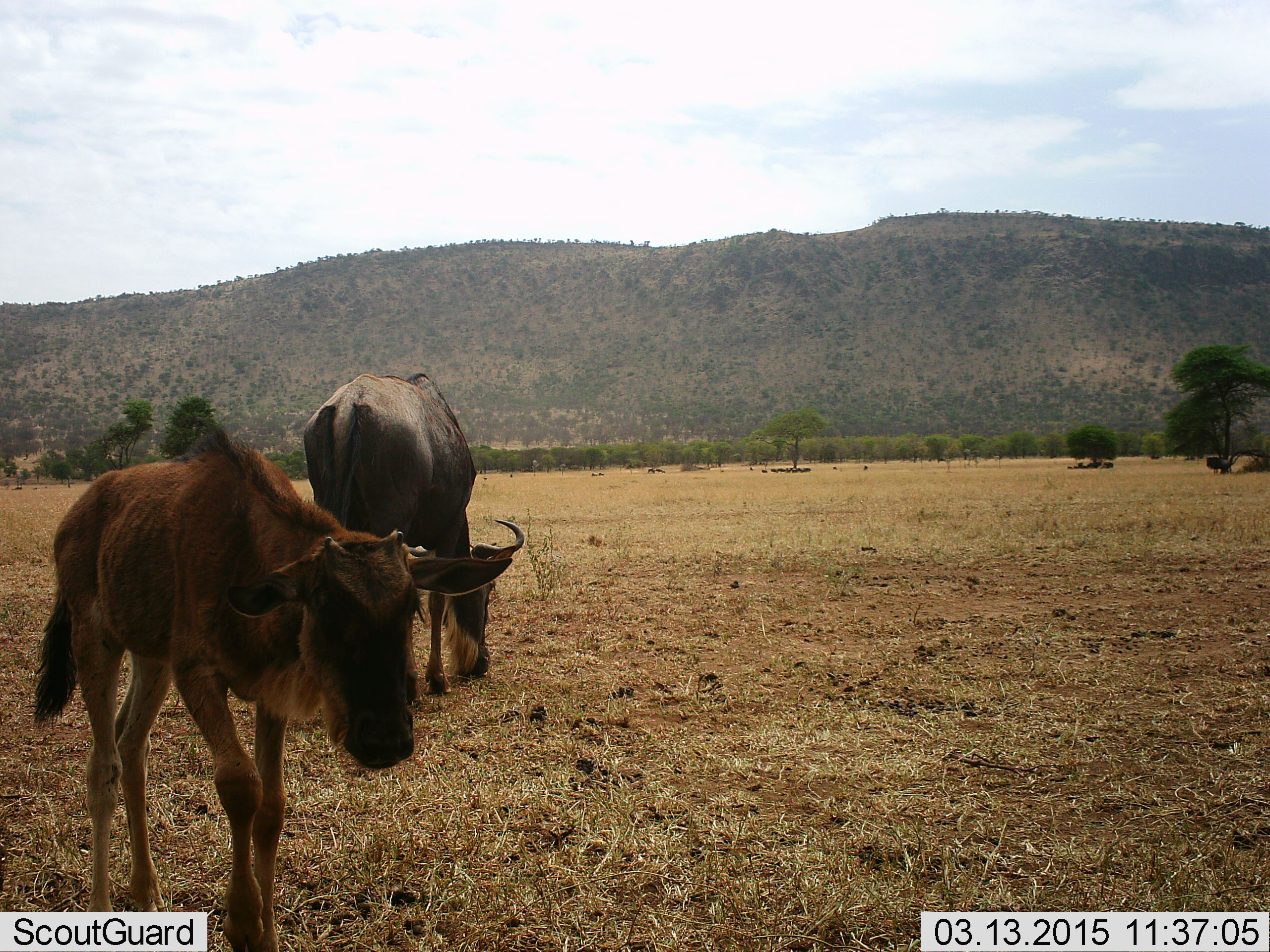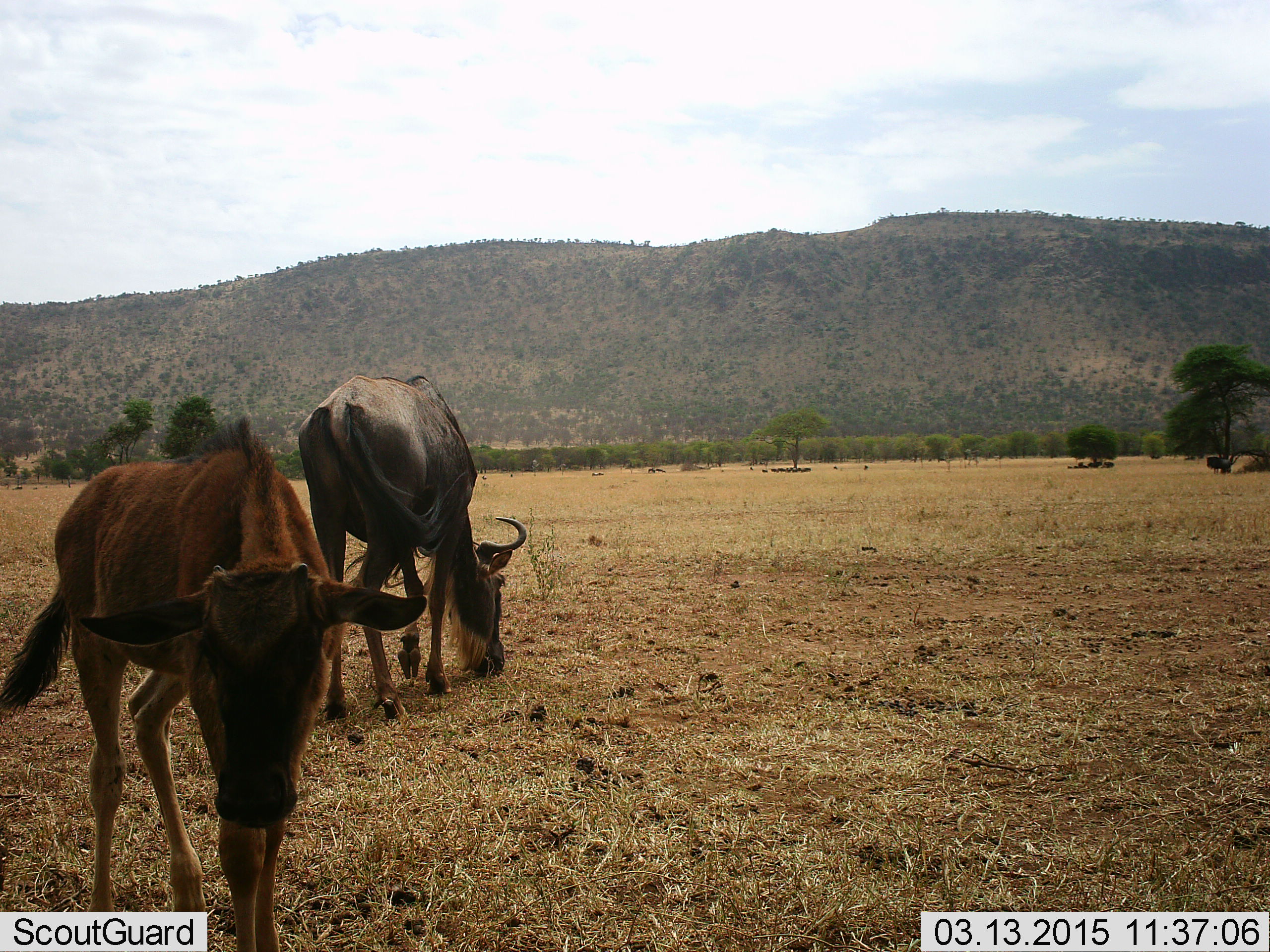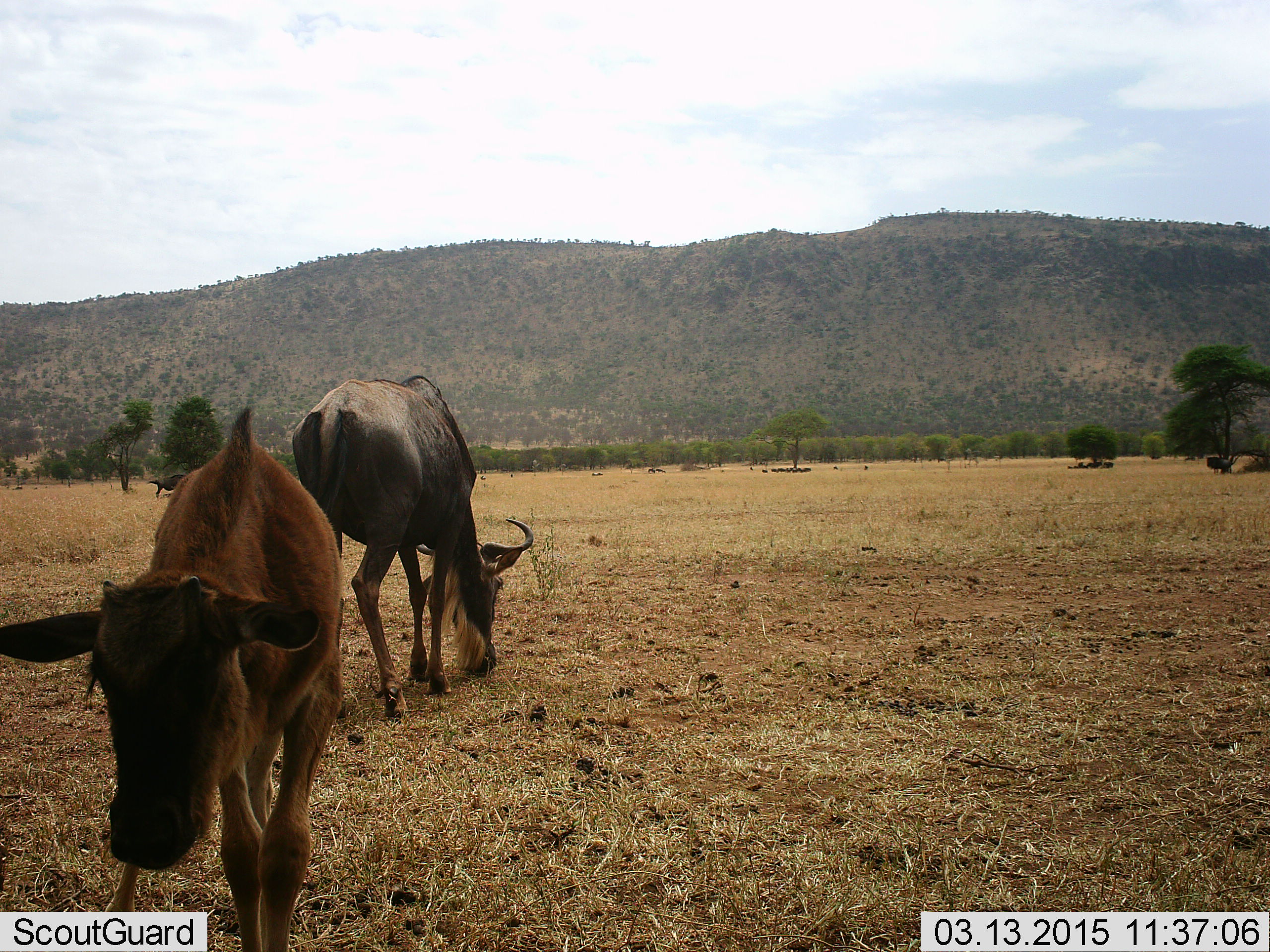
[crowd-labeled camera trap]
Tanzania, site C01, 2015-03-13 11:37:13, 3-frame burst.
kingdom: Animalia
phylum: Chordata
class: Mammalia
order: Artiodactyla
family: Bovidae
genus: Connochaetes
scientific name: Connochaetes taurinus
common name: blue wildebeest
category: wildebeest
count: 3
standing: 50%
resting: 20%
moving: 30%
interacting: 0%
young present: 60%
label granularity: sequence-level